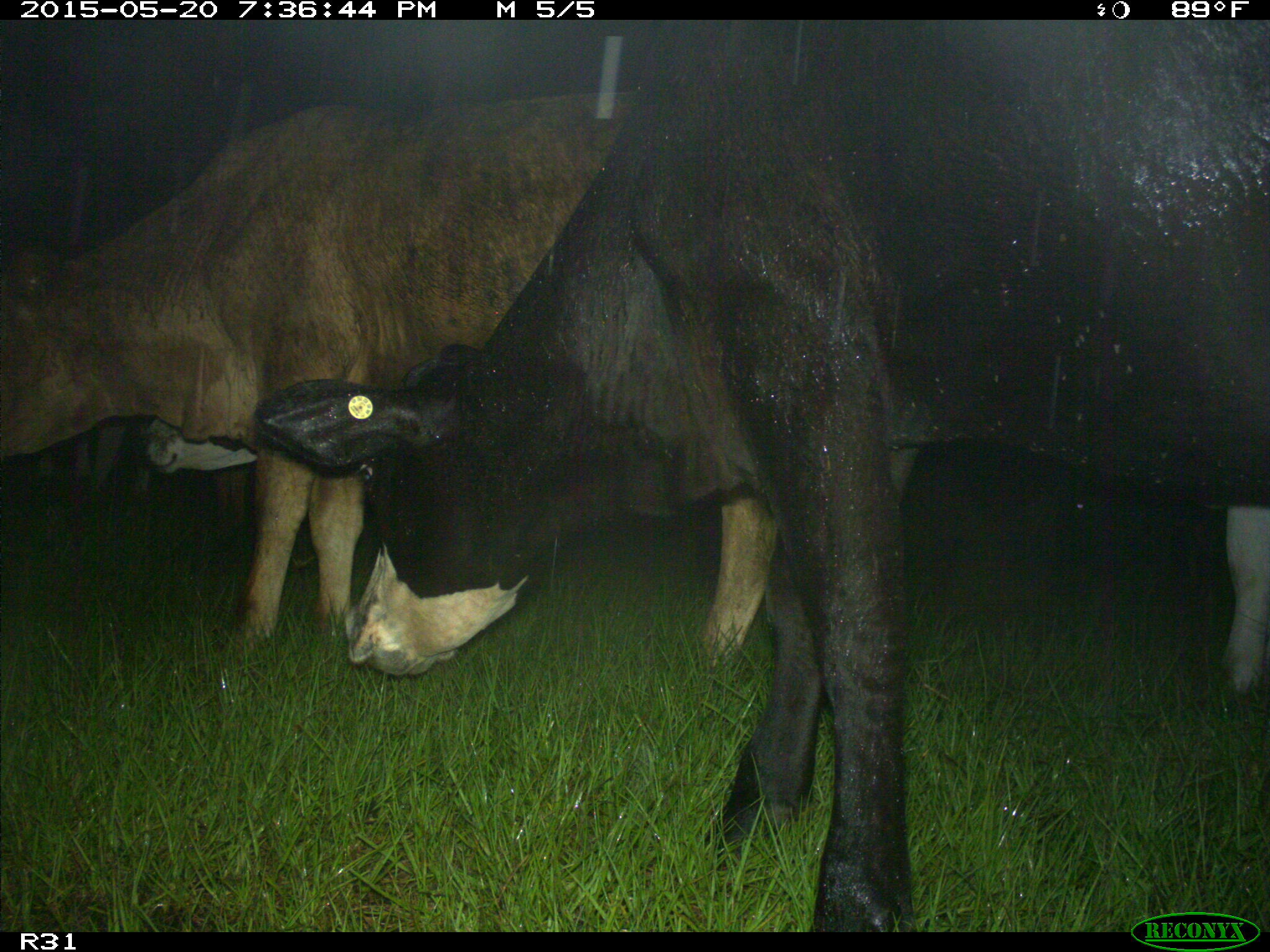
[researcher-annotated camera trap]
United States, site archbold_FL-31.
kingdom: Animalia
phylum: Chordata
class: Mammalia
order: Artiodactyla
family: Bovidae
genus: Bos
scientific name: Bos taurus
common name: domestic cow